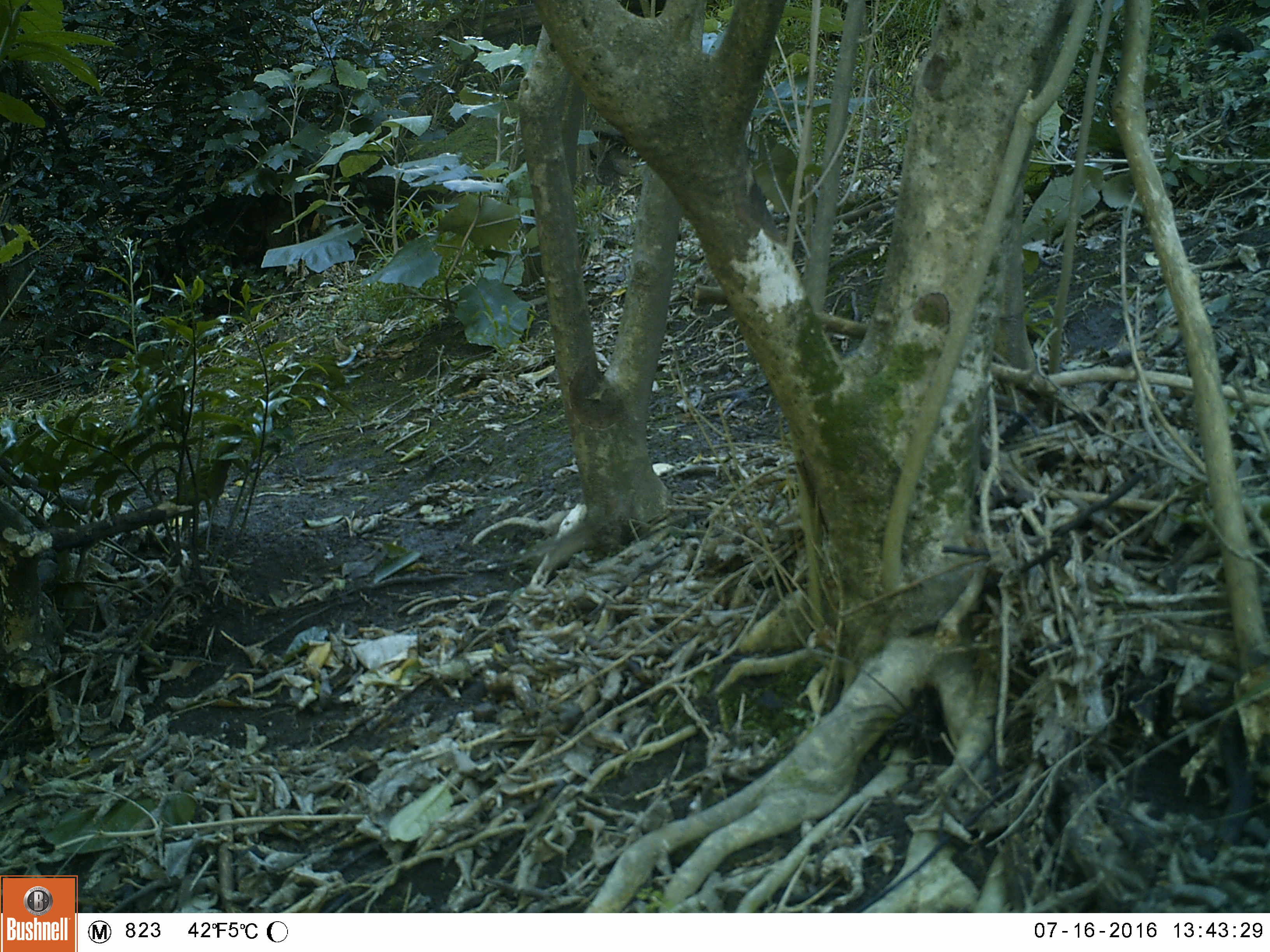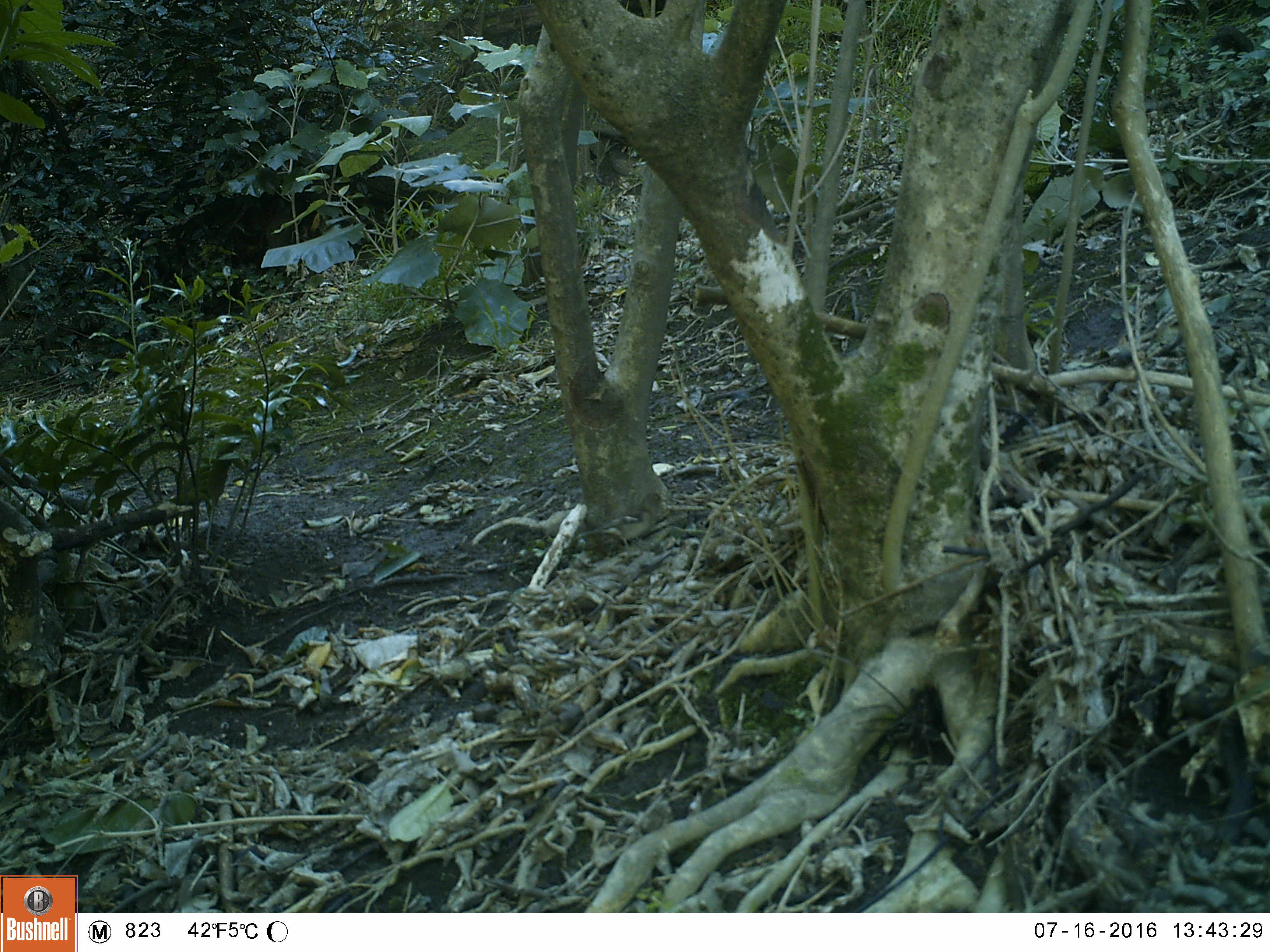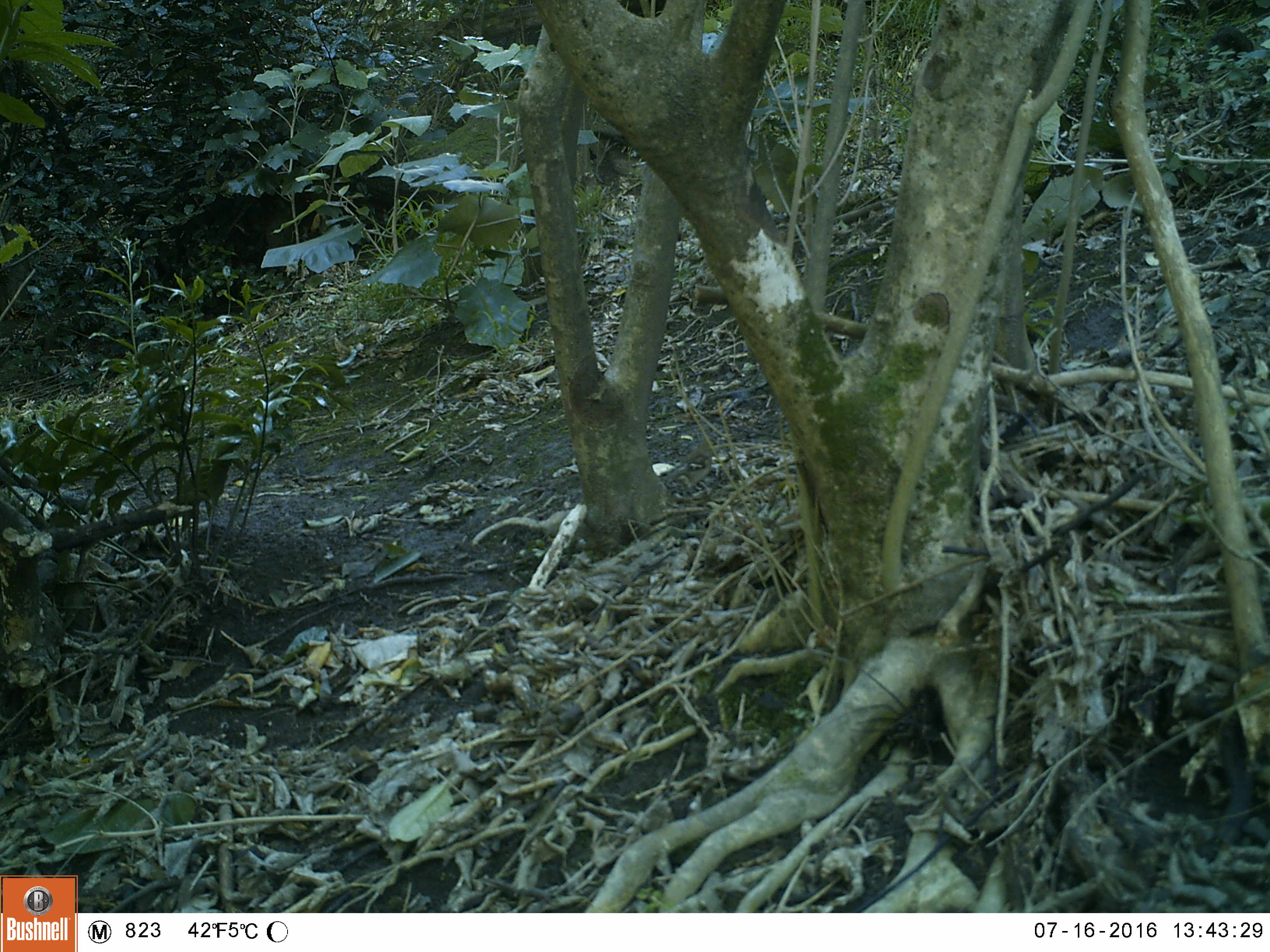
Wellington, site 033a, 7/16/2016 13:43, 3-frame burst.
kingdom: Animalia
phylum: Chordata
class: Aves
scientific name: Aves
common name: bird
Bird (Aves).